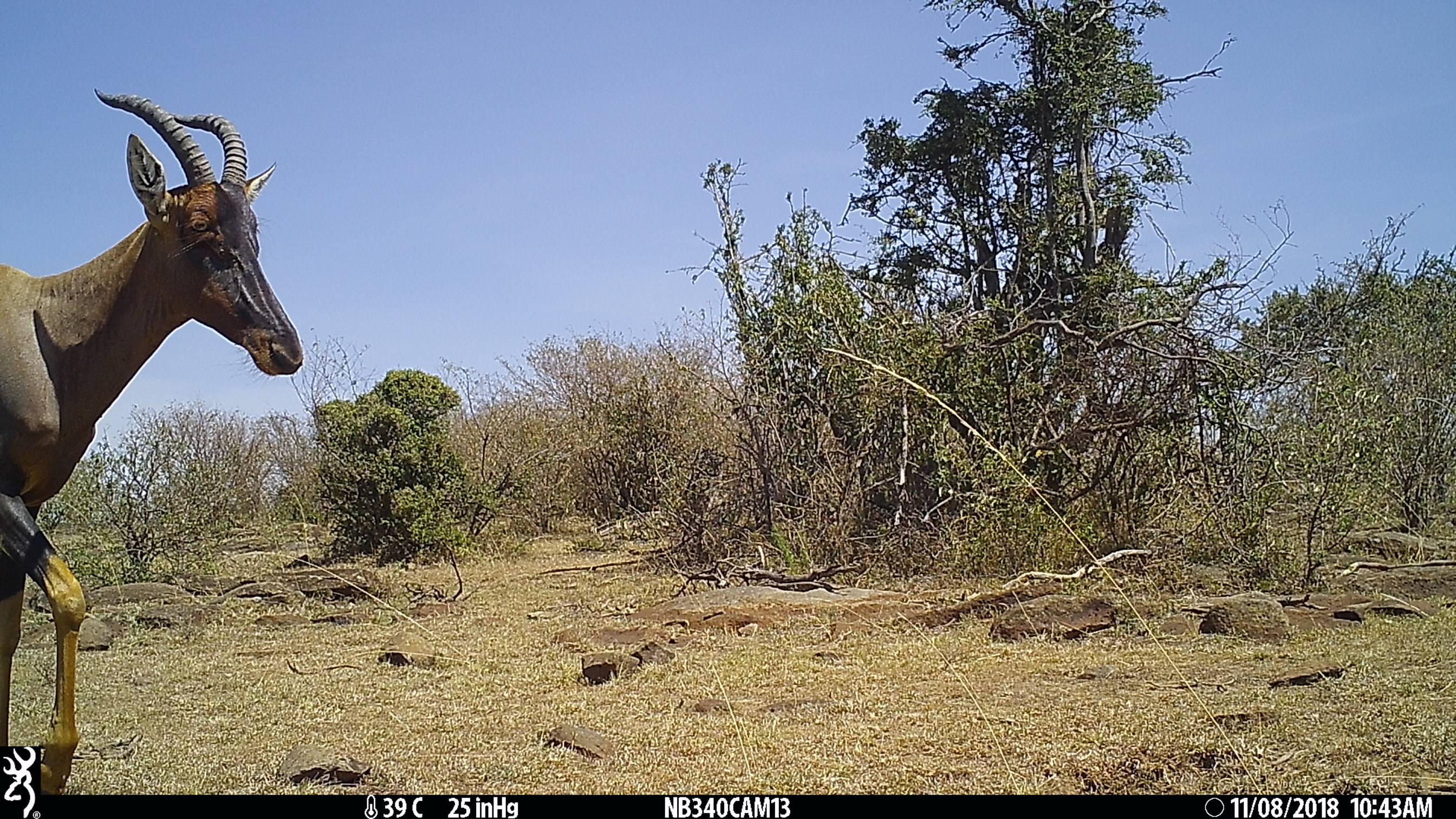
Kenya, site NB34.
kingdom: Animalia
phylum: Chordata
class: Mammalia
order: Artiodactyla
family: Bovidae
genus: Damaliscus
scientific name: Damaliscus lunatus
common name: topi